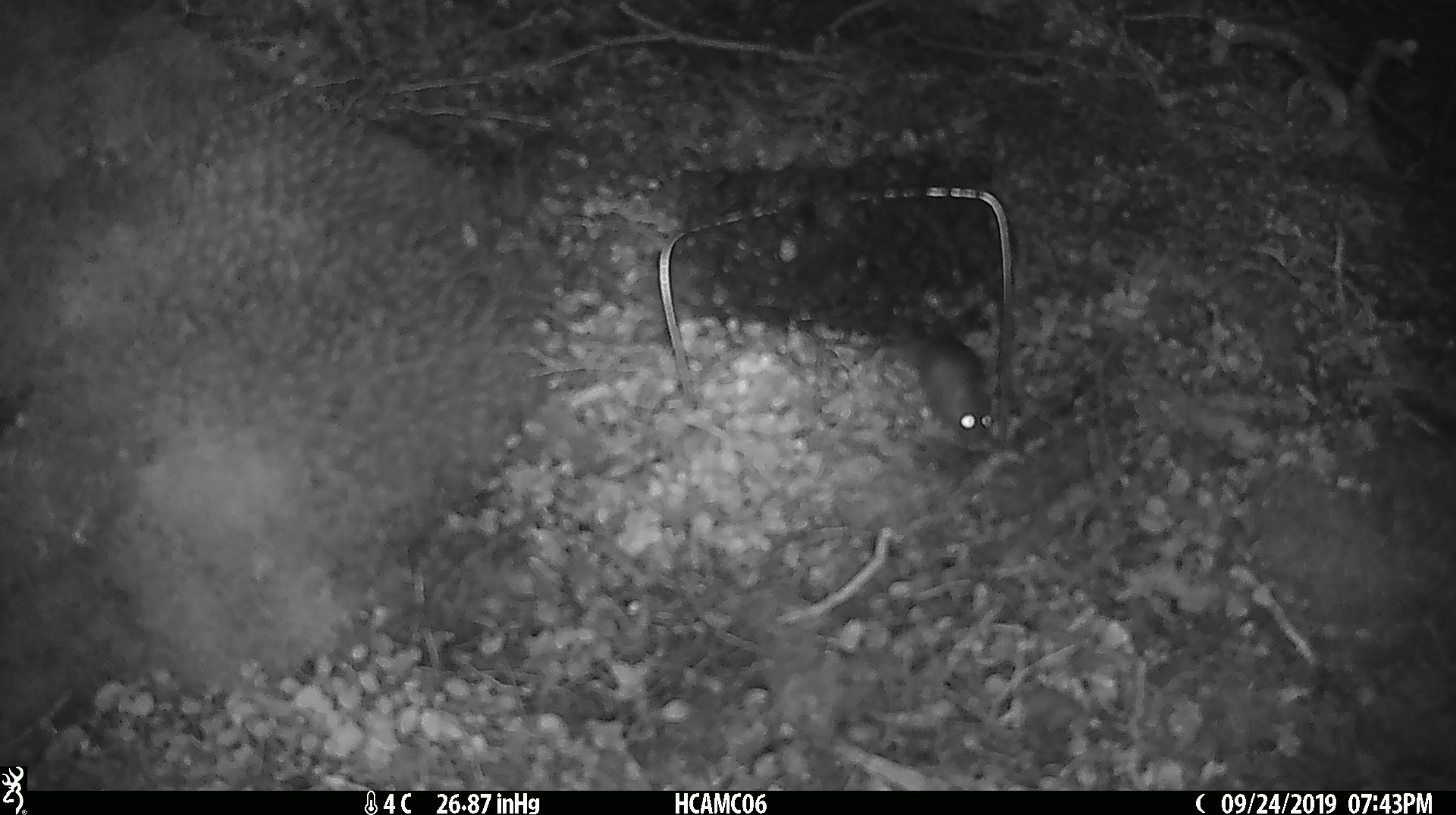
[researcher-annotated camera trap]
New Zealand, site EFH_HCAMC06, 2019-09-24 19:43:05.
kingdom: Animalia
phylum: Chordata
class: Mammalia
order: Rodentia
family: Muridae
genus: Mus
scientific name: Mus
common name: mouse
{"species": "mouse (Mus)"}